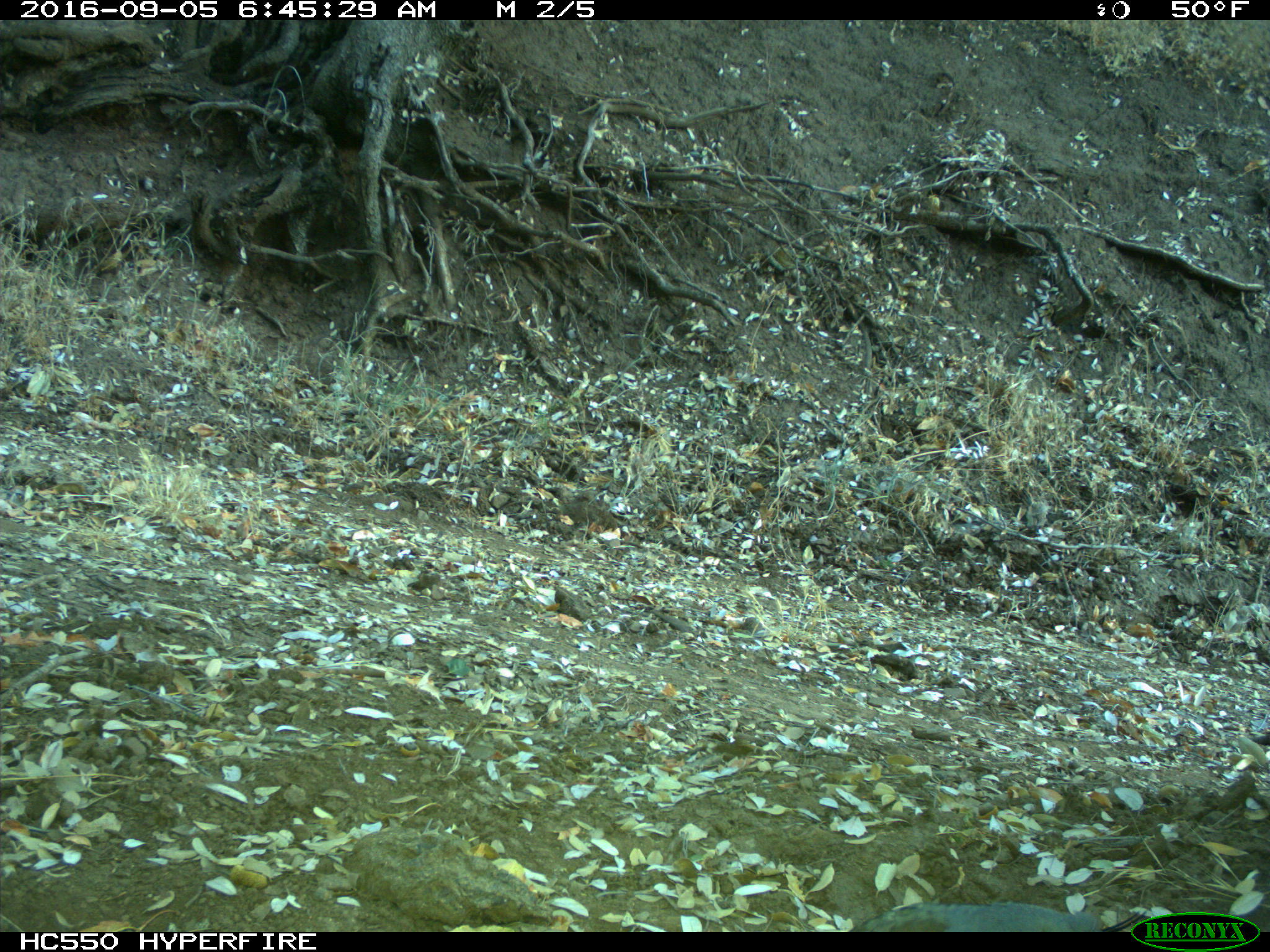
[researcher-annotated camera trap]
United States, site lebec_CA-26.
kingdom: Animalia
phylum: Chordata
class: Aves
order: Galliformes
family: Odontophoridae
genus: Callipepla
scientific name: Callipepla californica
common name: california quail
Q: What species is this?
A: Callipepla californica (california quail).